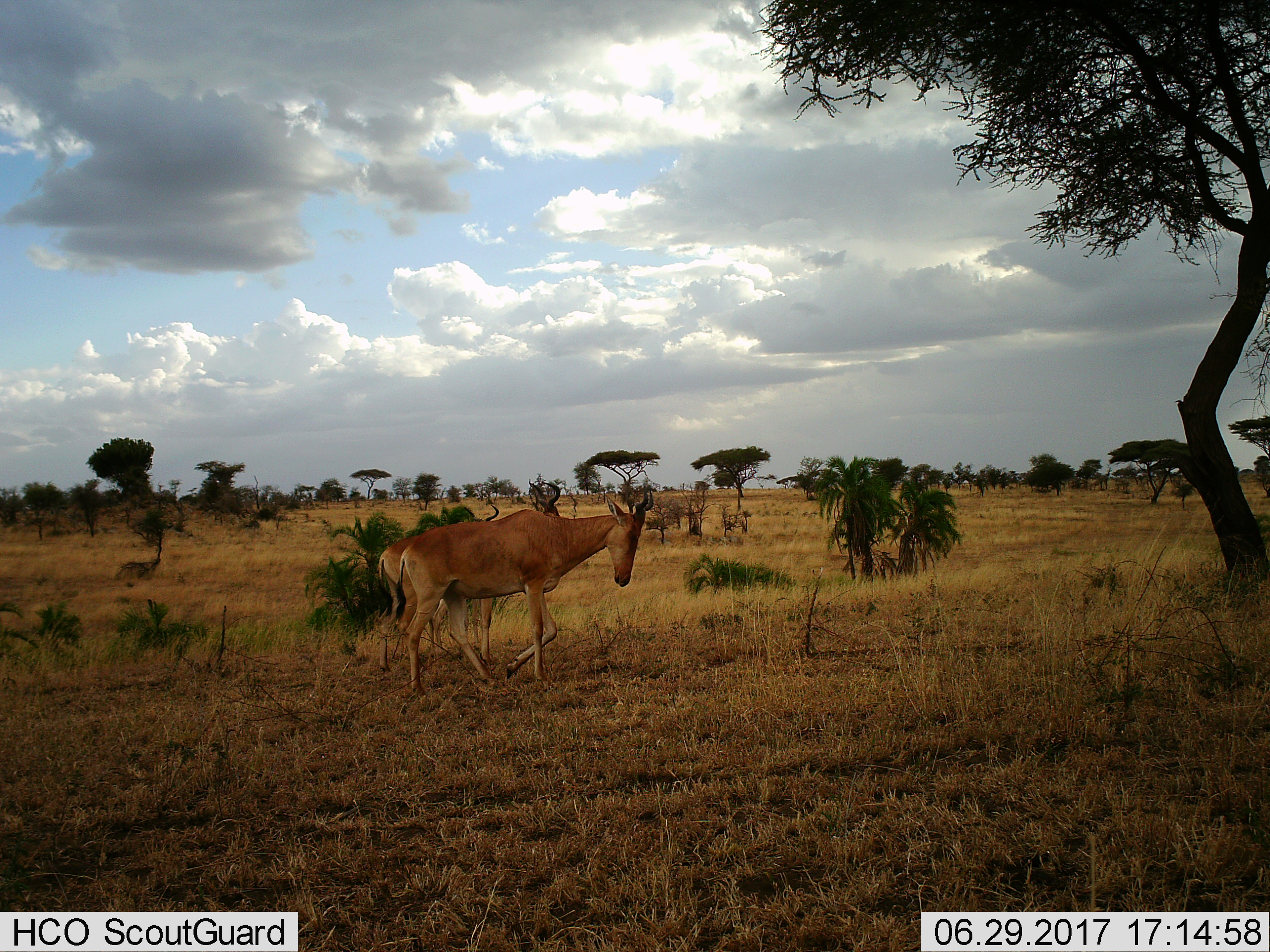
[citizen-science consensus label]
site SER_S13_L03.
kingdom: Animalia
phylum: Chordata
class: Mammalia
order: Artiodactyla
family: Bovidae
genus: Alcelaphus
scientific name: Alcelaphus buselaphus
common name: hartebeest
Hartebeest (Alcelaphus buselaphus), count 3. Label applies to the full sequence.